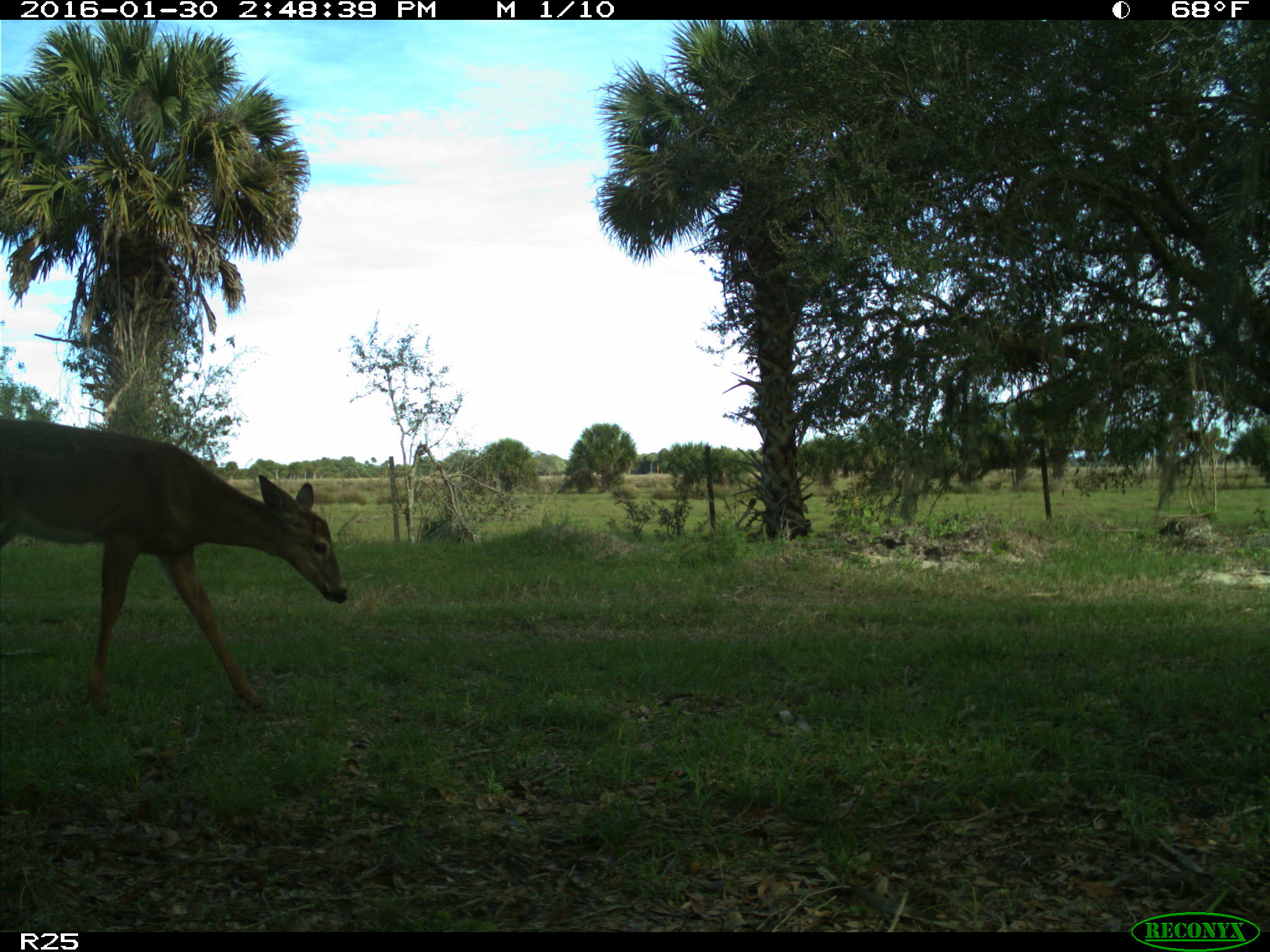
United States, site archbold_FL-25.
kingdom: Animalia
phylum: Chordata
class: Mammalia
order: Artiodactyla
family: Cervidae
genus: Odocoileus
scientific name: Odocoileus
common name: deer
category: unidentified deer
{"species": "unidentified deer (deer) (Odocoileus)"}